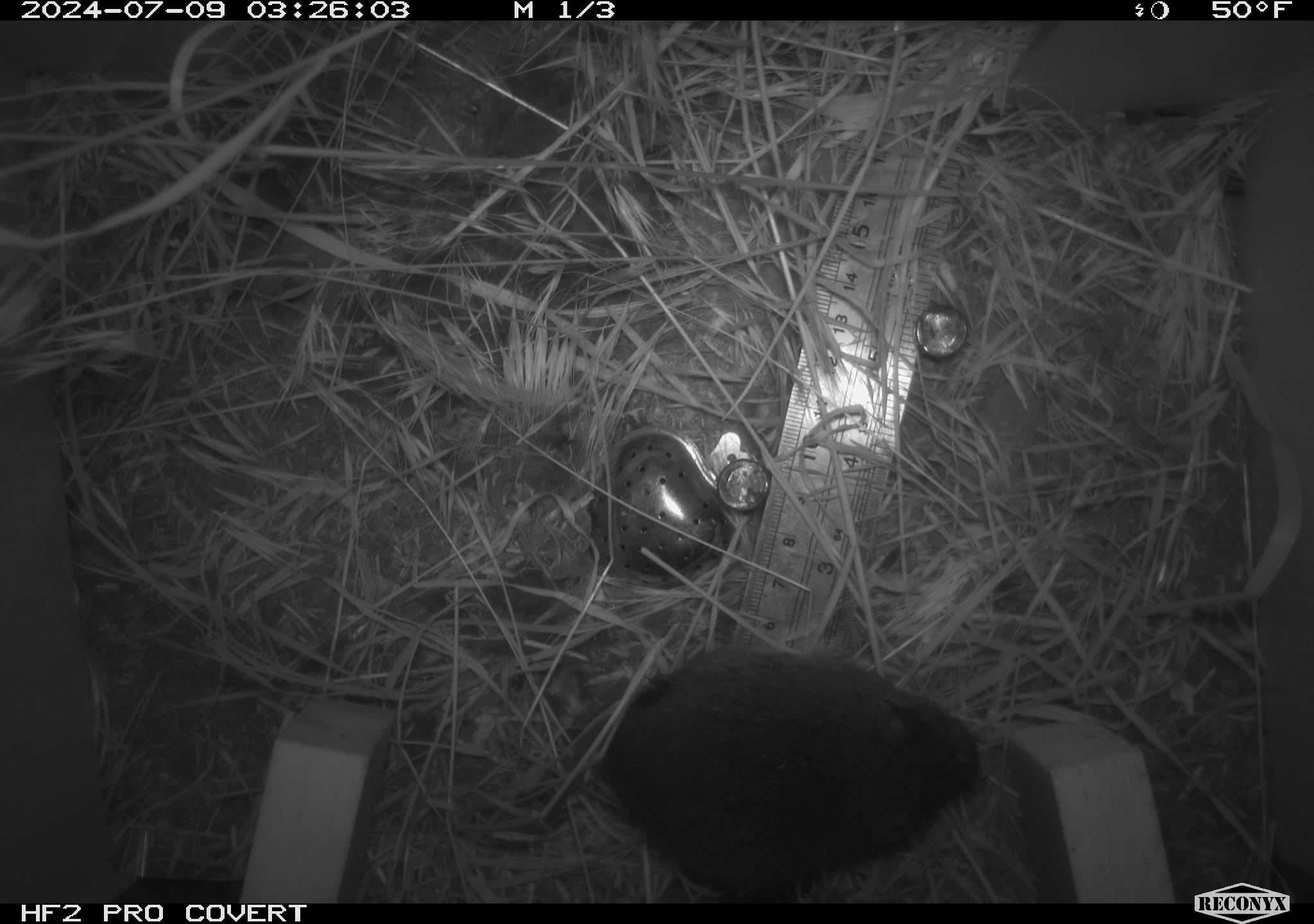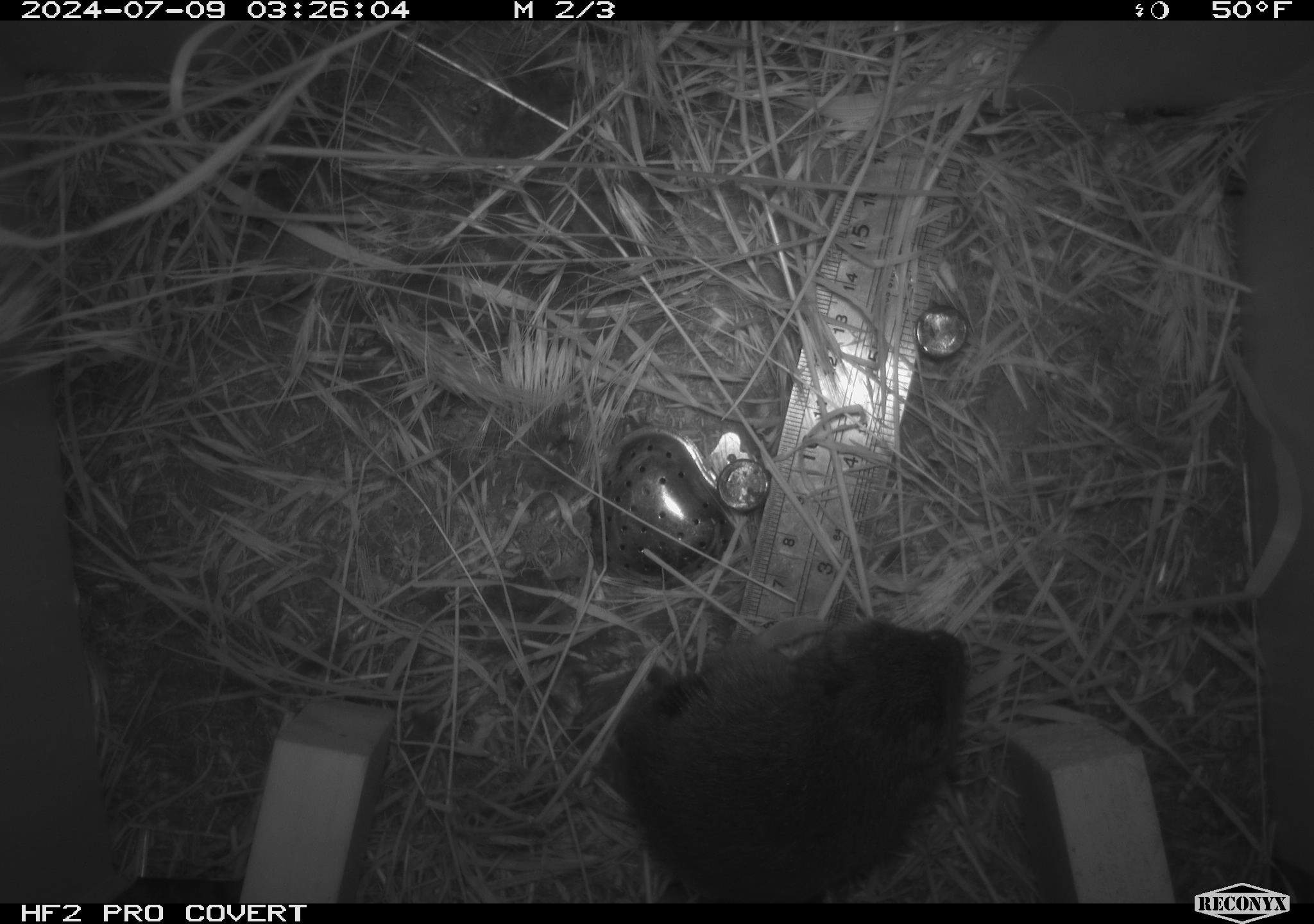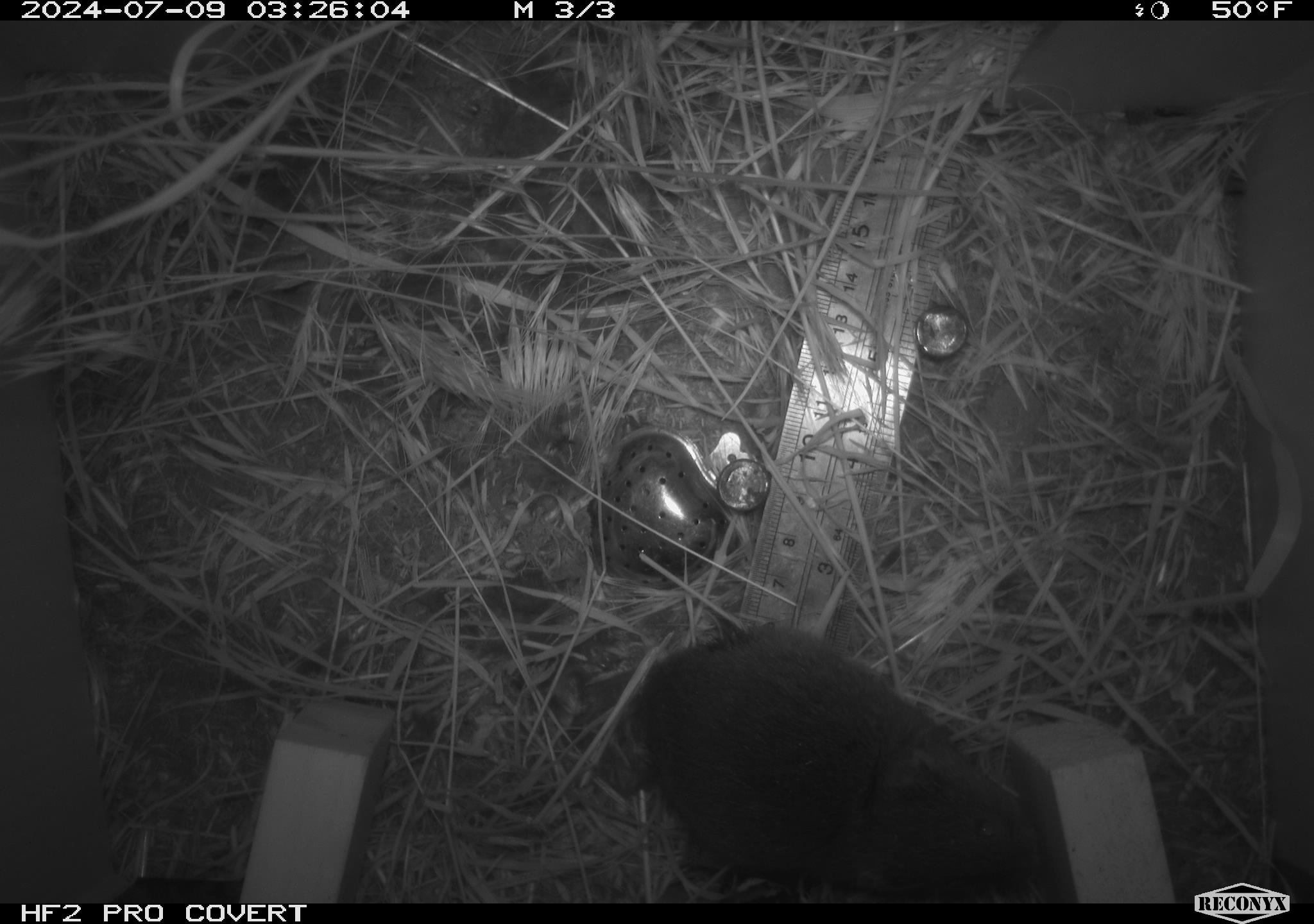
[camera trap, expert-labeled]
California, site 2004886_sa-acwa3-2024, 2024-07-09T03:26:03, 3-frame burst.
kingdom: Animalia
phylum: Chordata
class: Mammalia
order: Rodentia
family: Cricetidae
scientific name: Arvicolinae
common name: voles, lemmings, and muskrats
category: arvicolinae subfamily